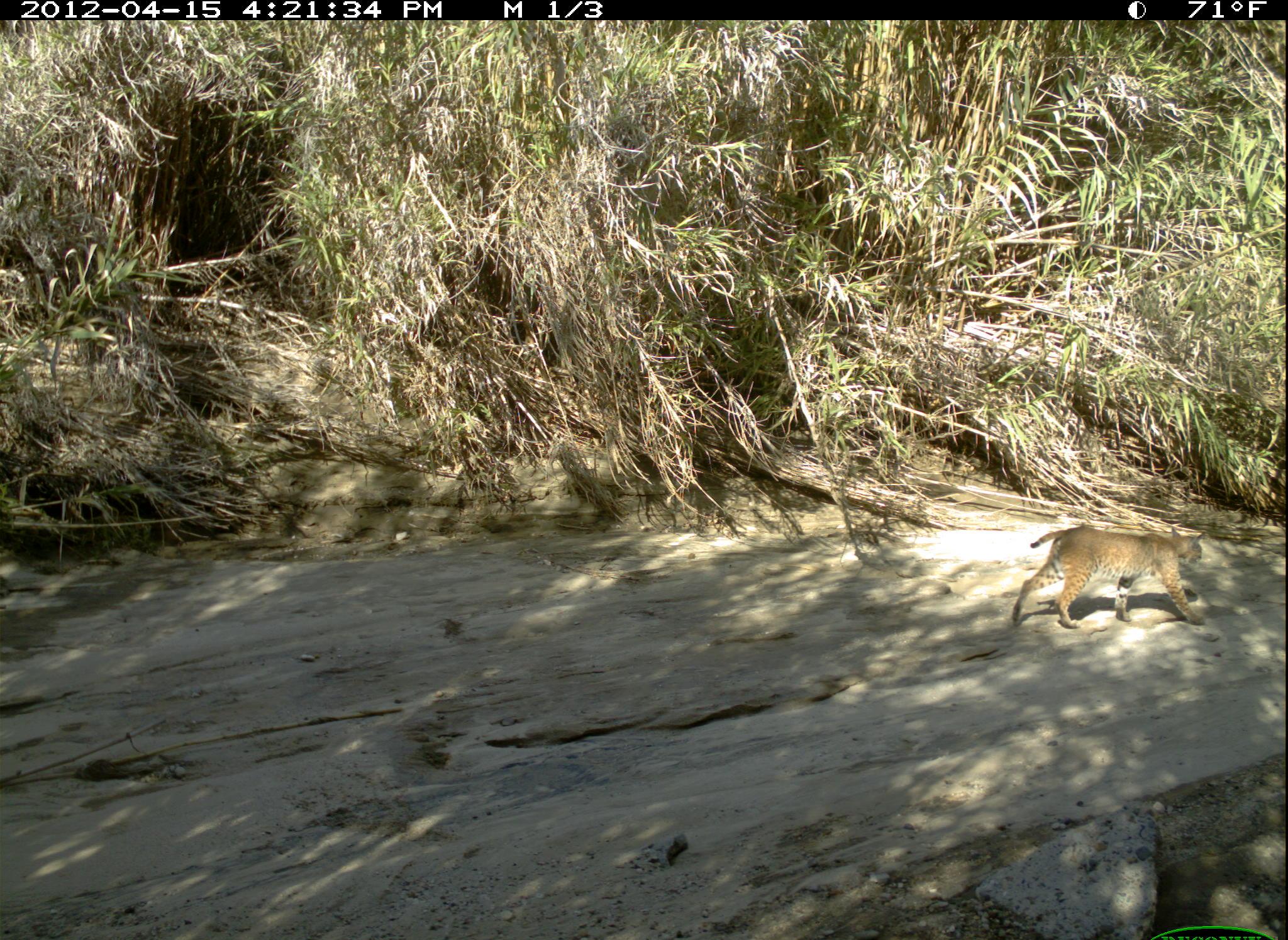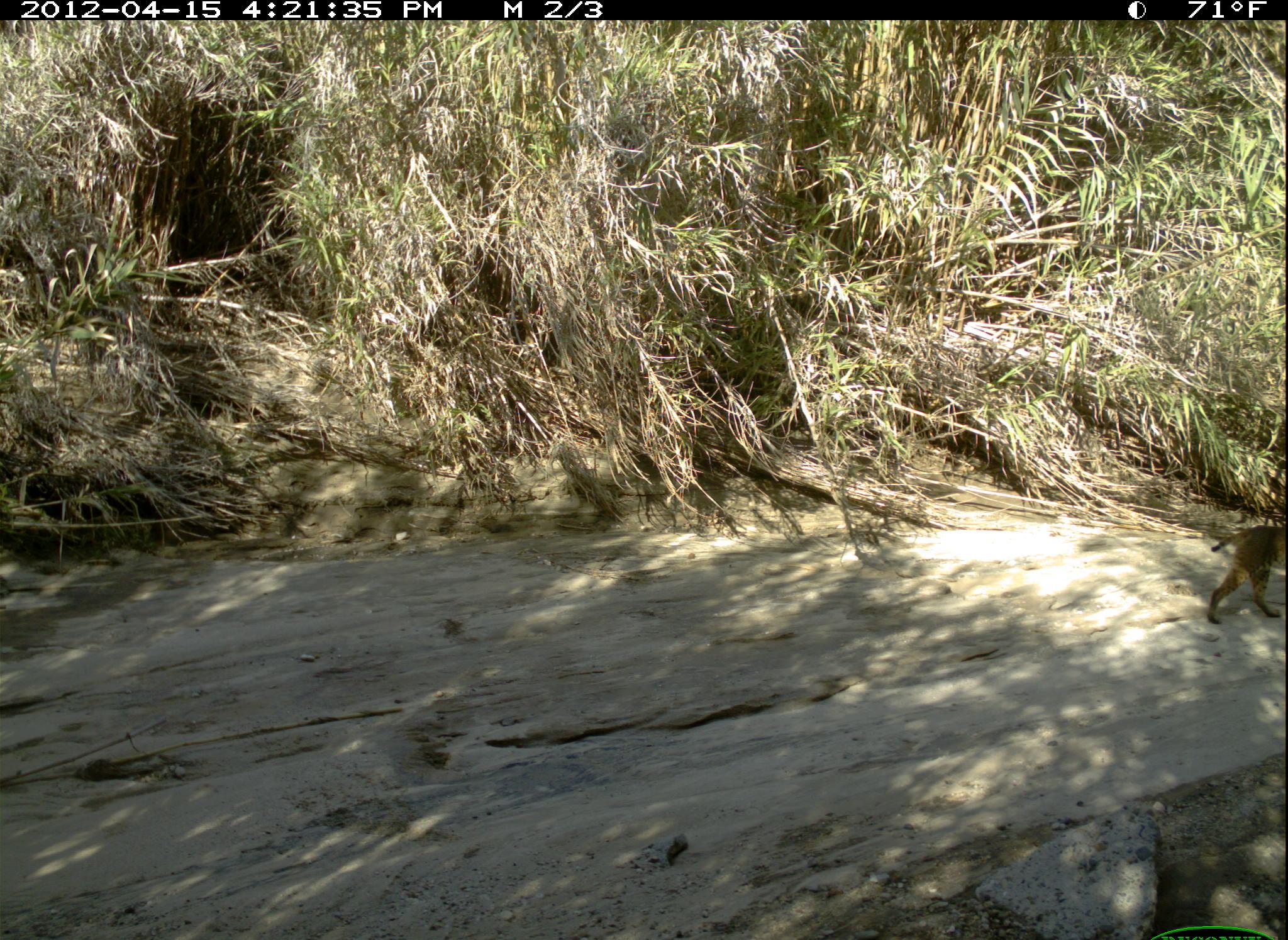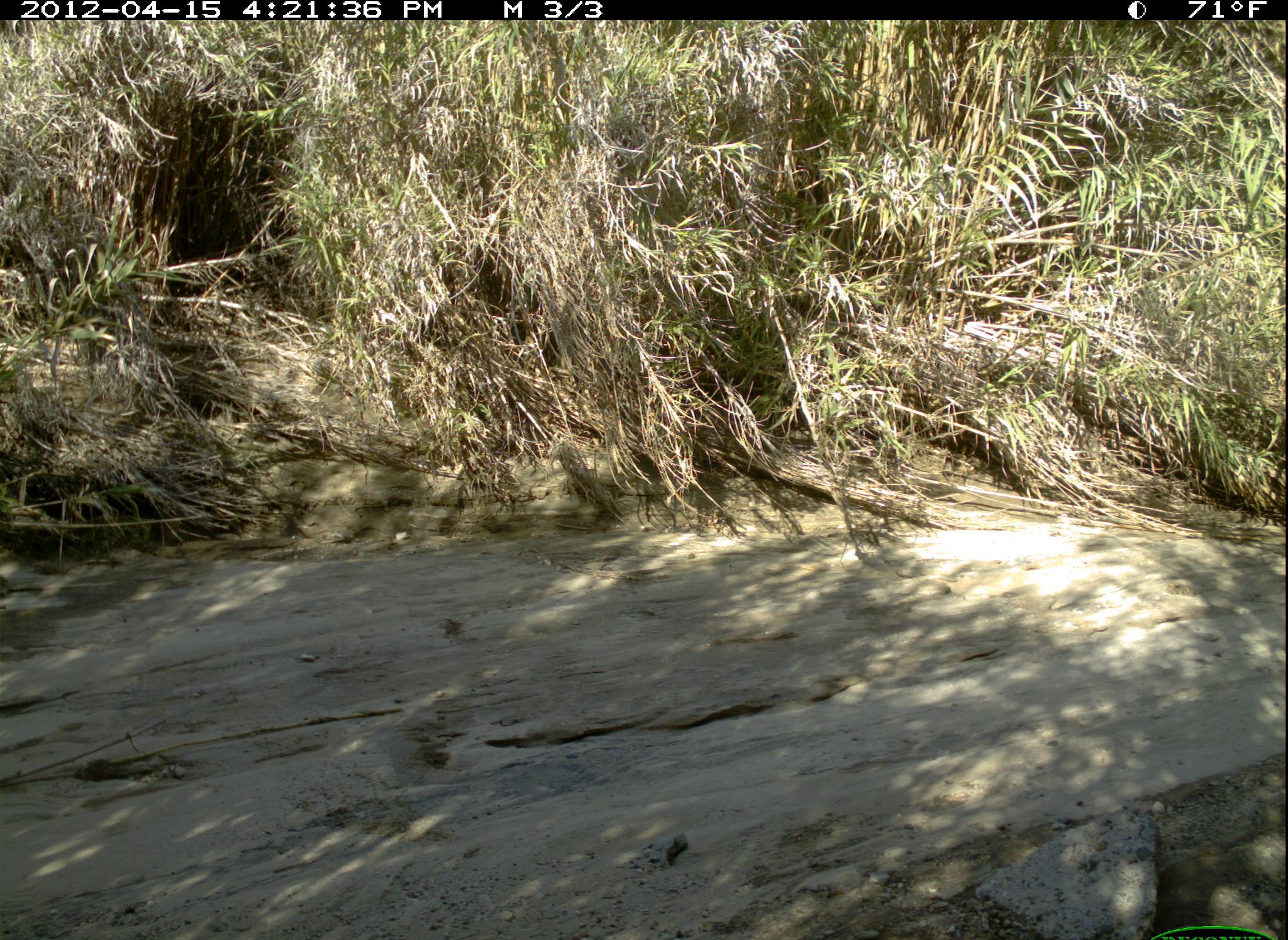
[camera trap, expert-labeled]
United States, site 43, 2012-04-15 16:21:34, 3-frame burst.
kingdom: Animalia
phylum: Chordata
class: Mammalia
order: Carnivora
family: Felidae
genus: Lynx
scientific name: Lynx rufus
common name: bobcat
Bobcat (Lynx rufus).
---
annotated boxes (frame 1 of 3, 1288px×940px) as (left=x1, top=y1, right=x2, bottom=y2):
bobcat: (left=1003, top=496, right=1230, bottom=636)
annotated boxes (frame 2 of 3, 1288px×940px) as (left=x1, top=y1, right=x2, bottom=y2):
bobcat: (left=1199, top=512, right=1286, bottom=625)